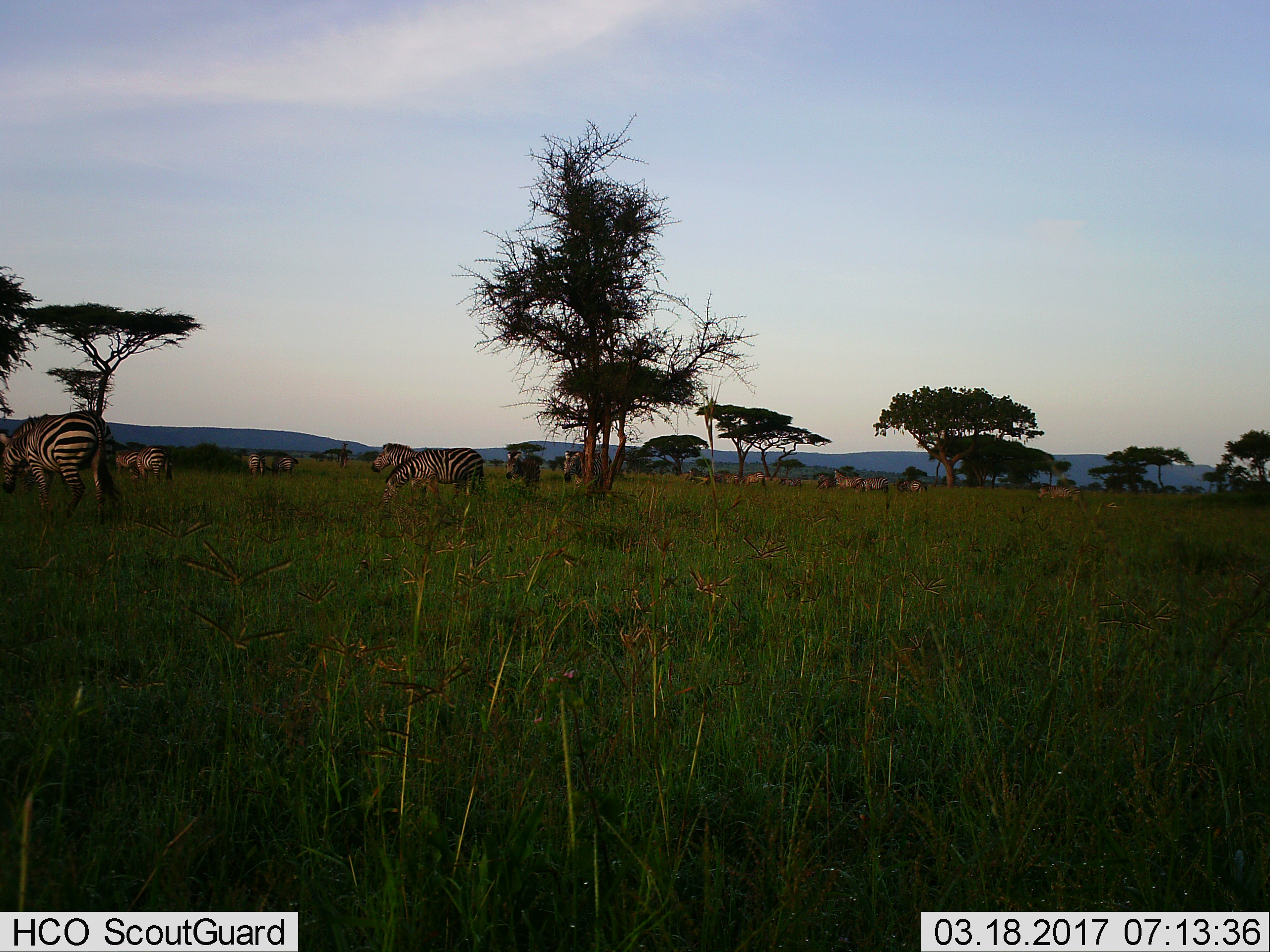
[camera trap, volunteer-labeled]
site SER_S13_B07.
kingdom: Animalia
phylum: Chordata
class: Mammalia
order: Perissodactyla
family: Equidae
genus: Equus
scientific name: Equus quagga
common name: plains zebra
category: zebraplains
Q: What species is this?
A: Zebraplains (plains zebra) (Equus quagga).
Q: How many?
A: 11-50.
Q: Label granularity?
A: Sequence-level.